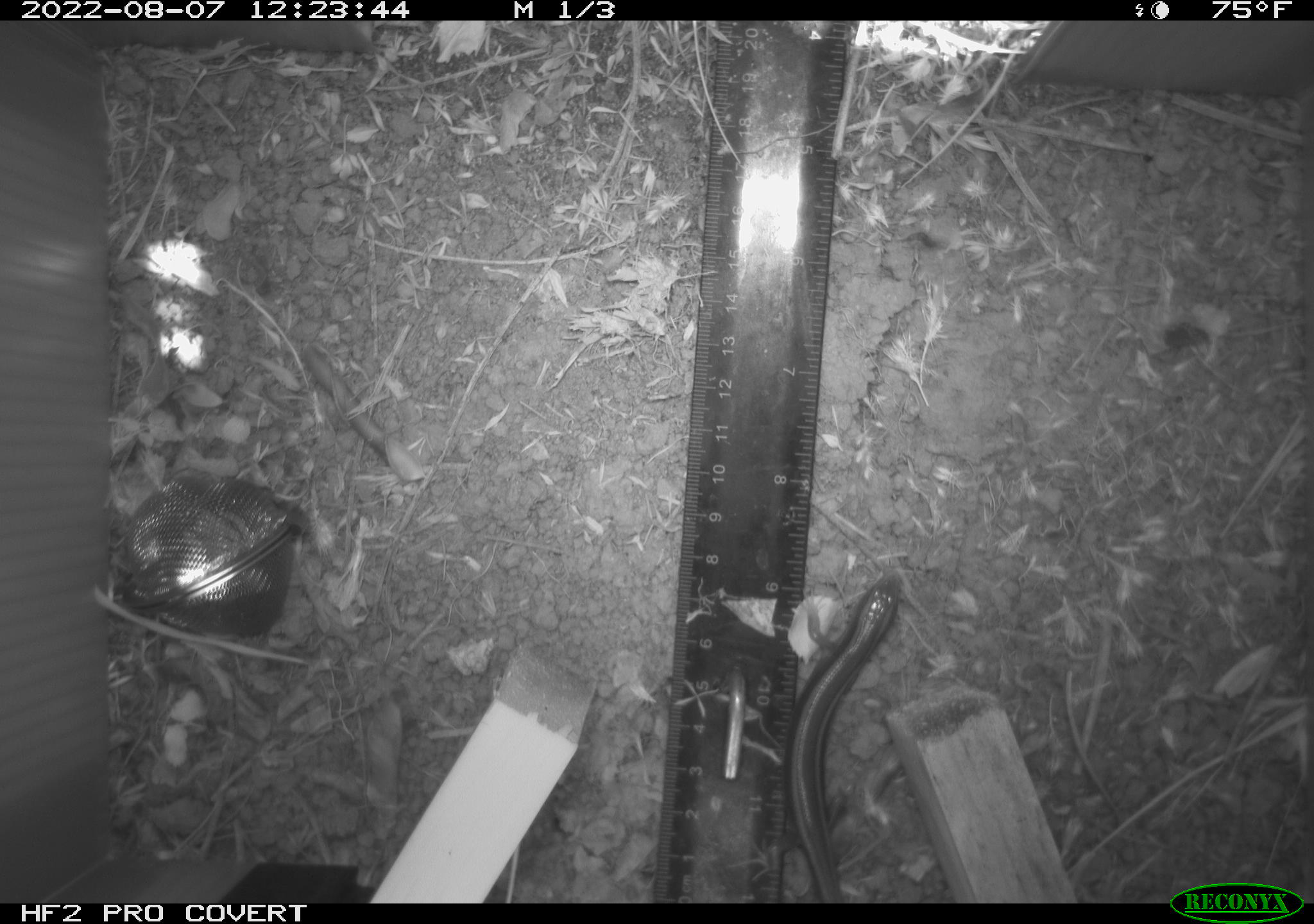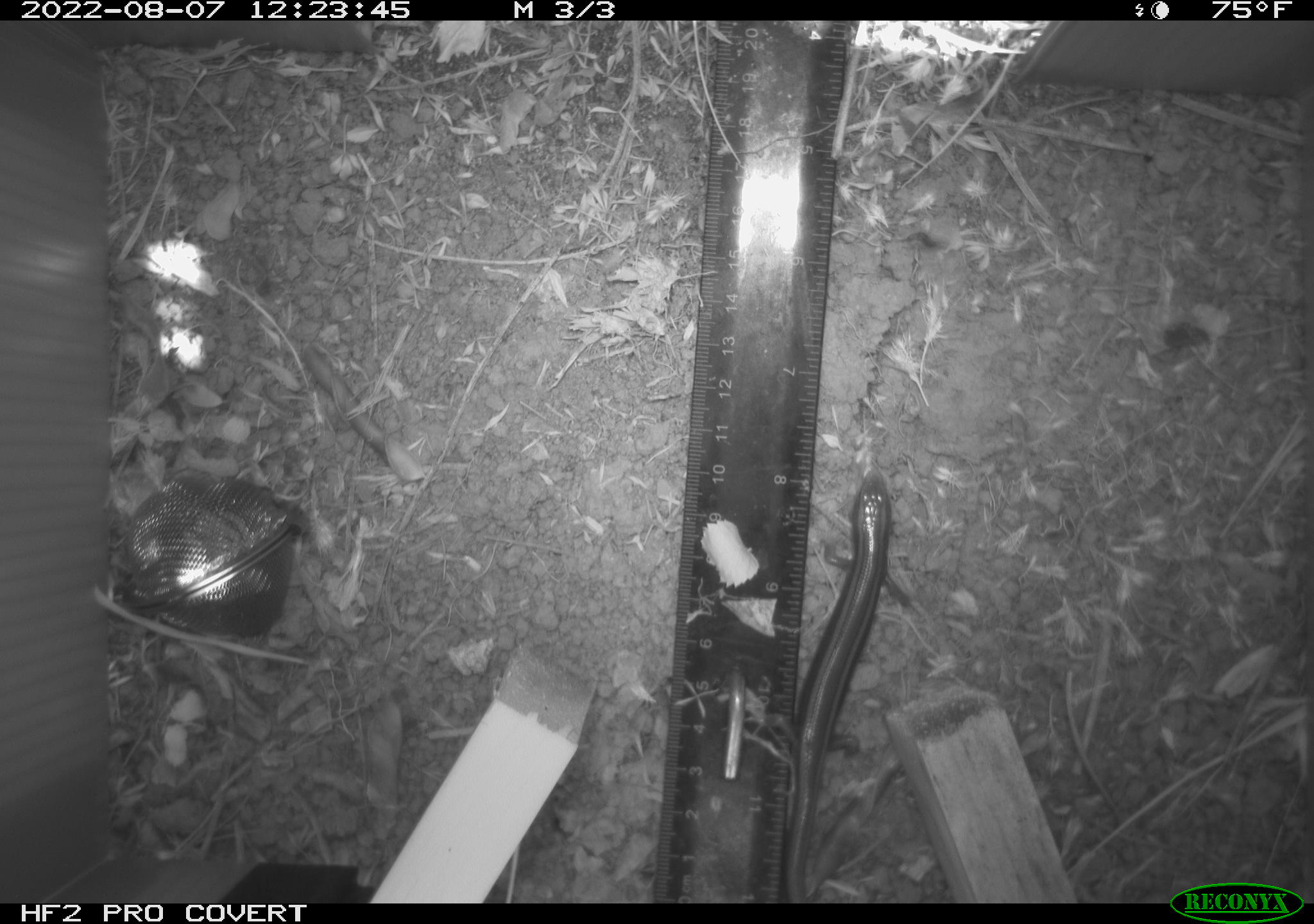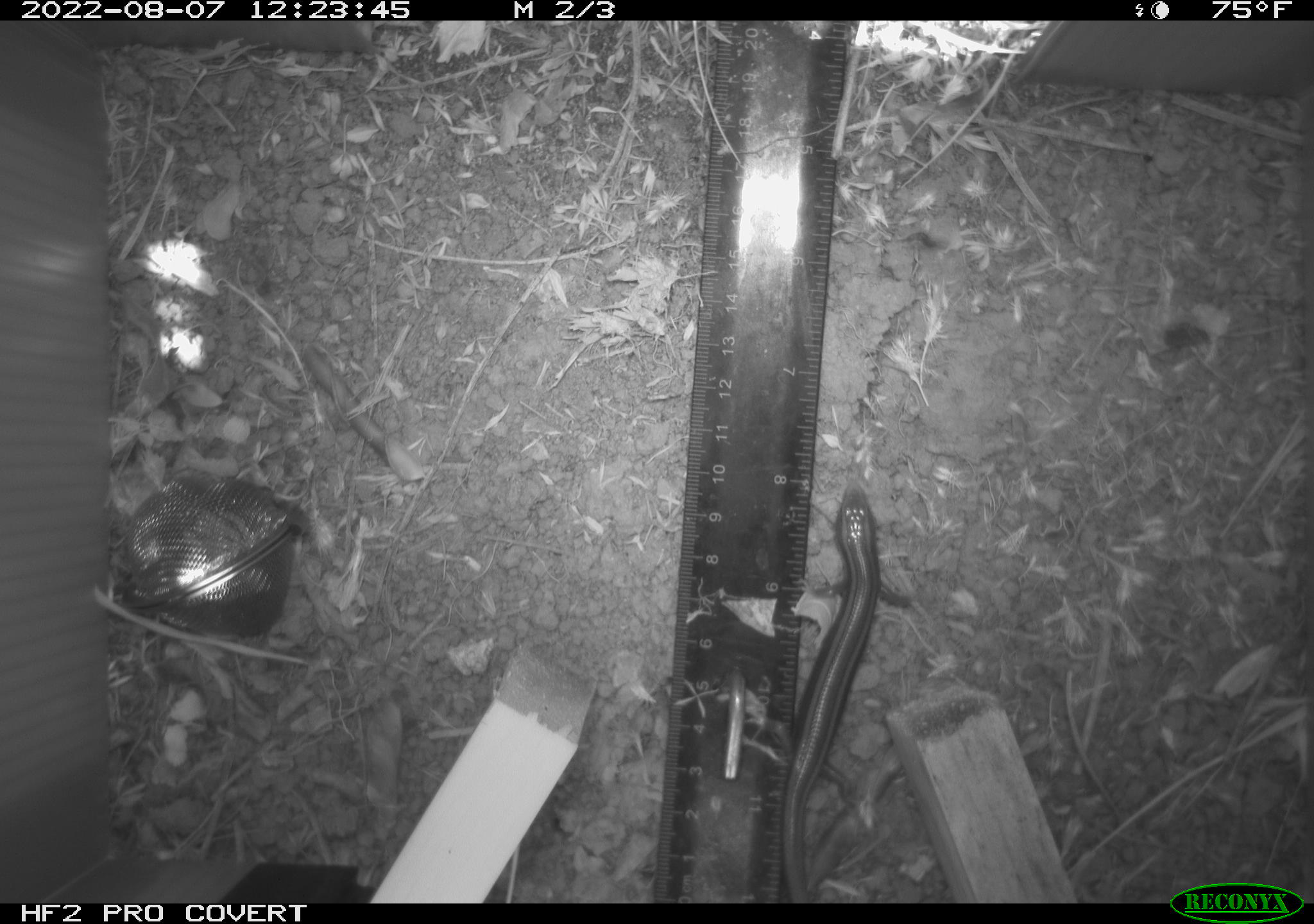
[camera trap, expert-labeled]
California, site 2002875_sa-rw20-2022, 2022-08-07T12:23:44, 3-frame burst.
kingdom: Animalia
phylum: Chordata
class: Reptilia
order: Squamata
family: Scincidae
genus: Plestiodon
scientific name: Plestiodon skiltonianus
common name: western skink